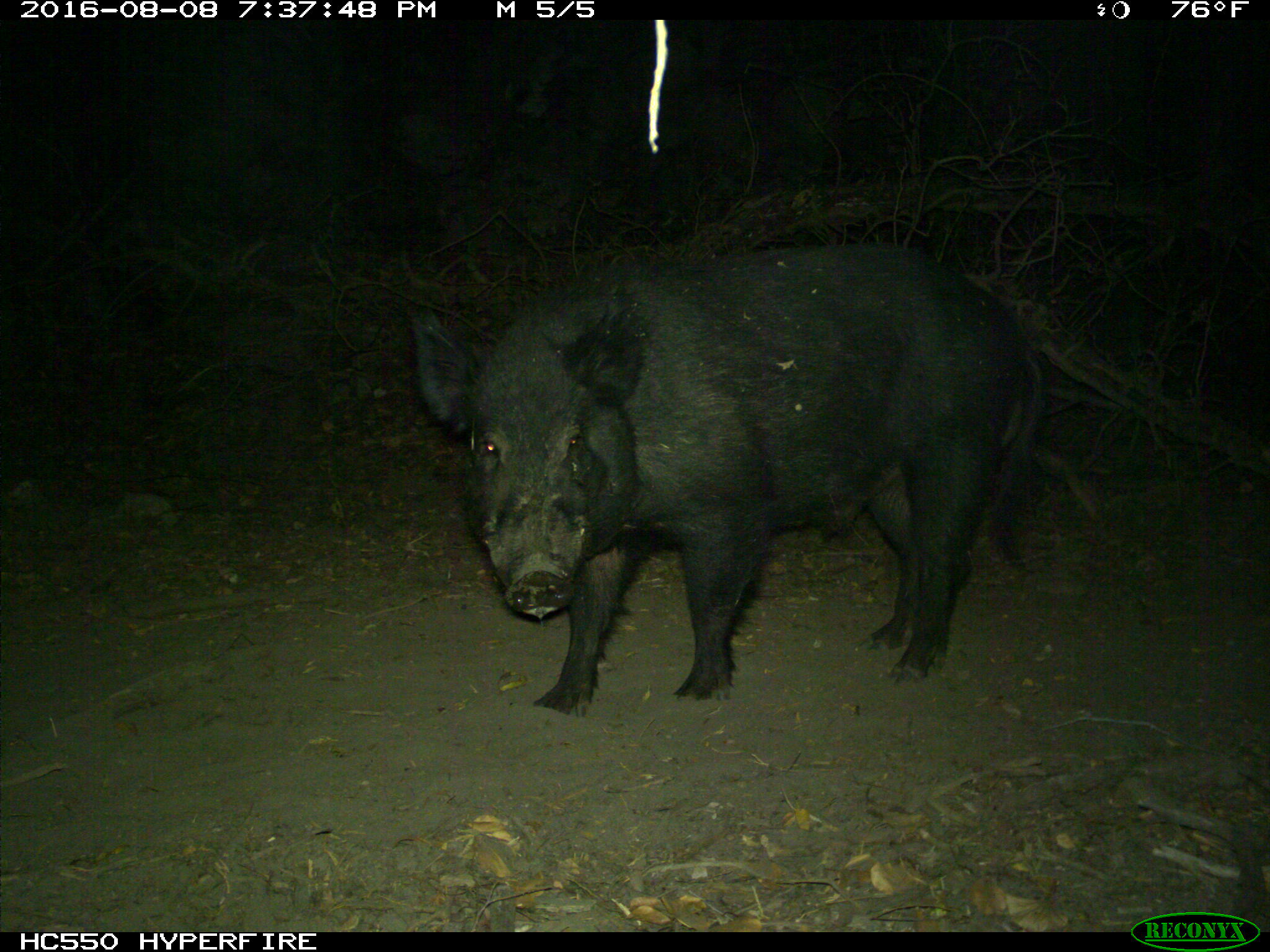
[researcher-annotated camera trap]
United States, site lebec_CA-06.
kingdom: Animalia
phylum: Chordata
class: Mammalia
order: Artiodactyla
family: Suidae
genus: Sus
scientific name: Sus scrofa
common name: wild boar